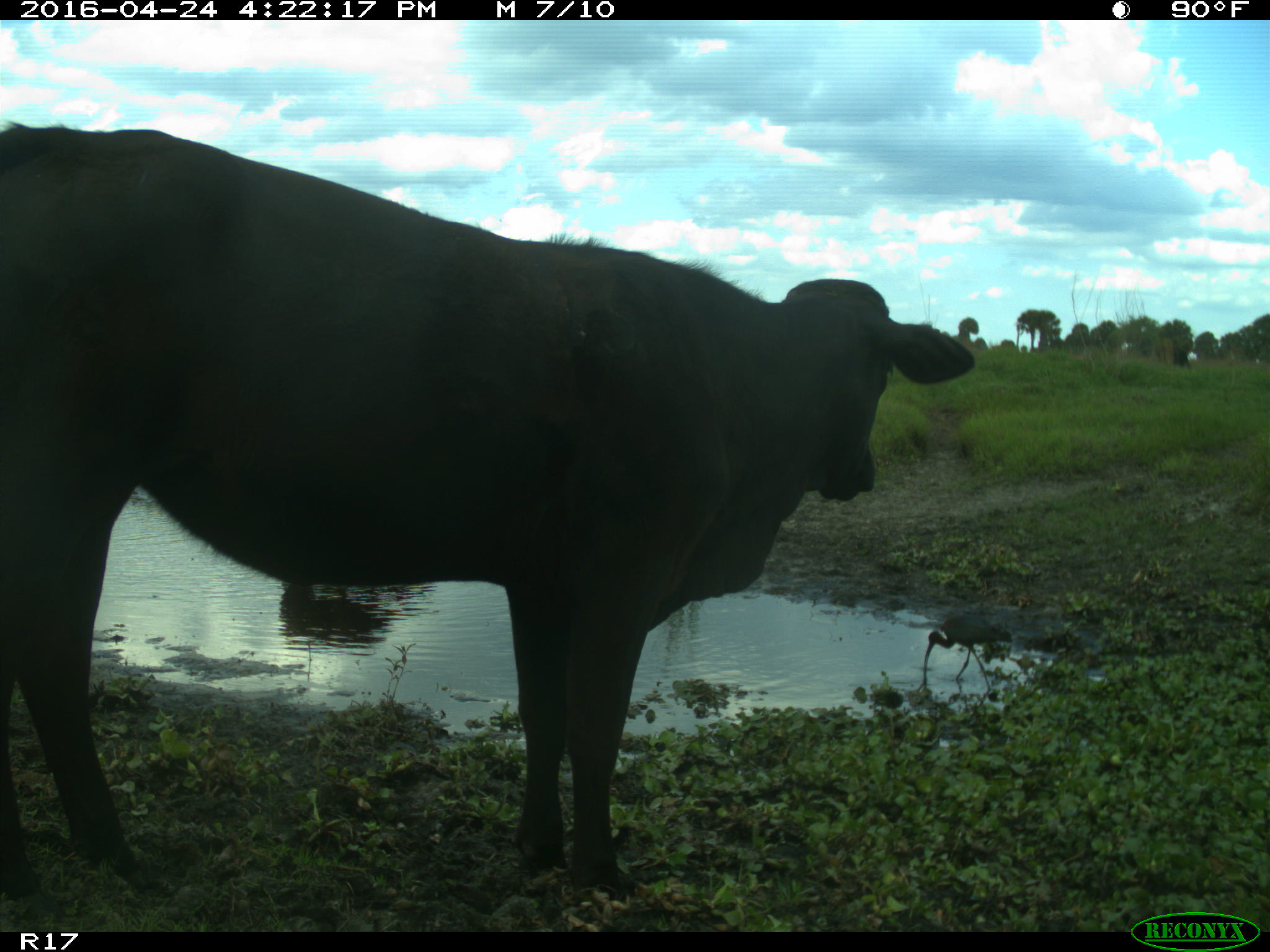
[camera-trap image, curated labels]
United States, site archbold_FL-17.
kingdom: Animalia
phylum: Chordata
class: Mammalia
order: Artiodactyla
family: Bovidae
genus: Bos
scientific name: Bos taurus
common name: domestic cow